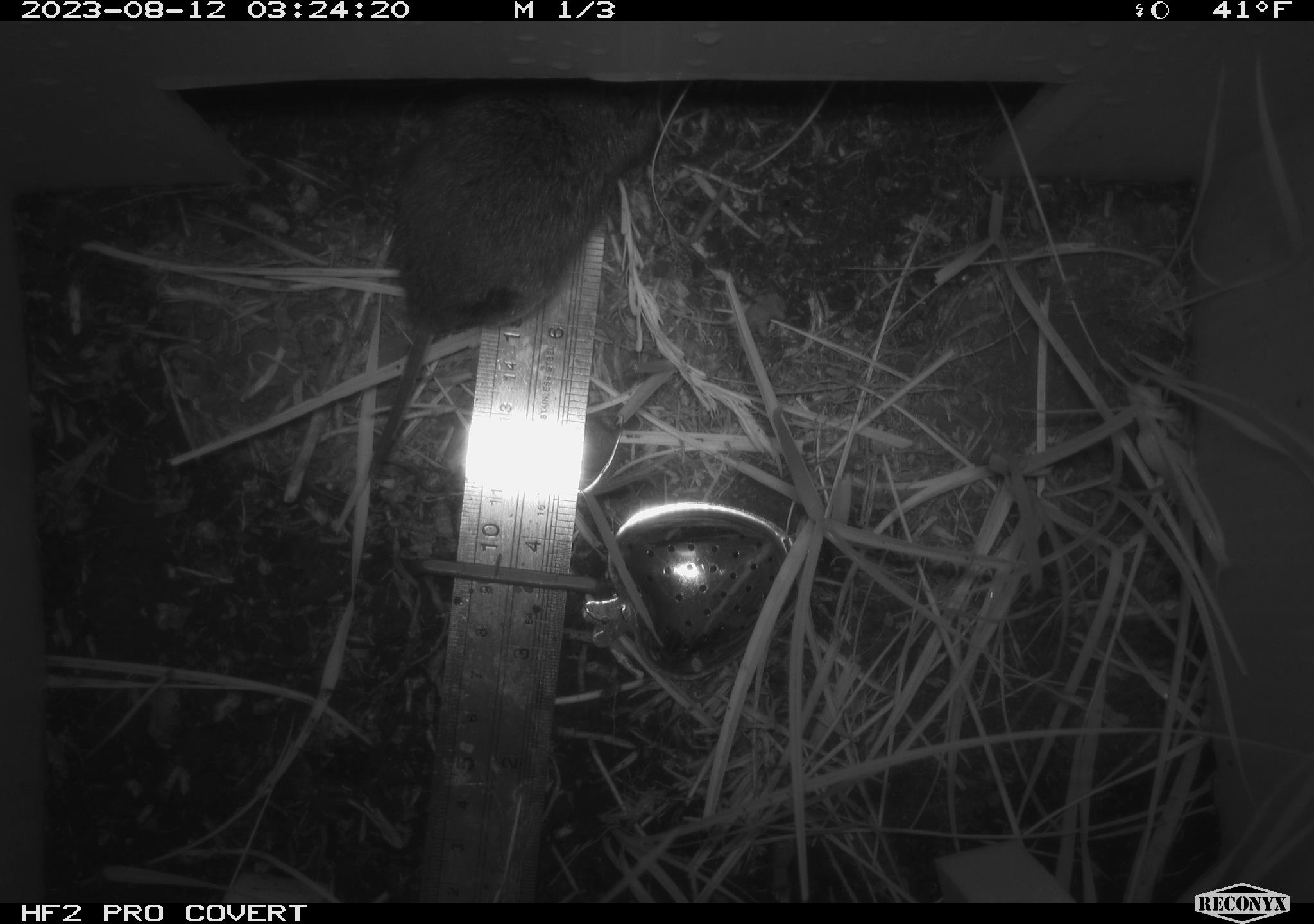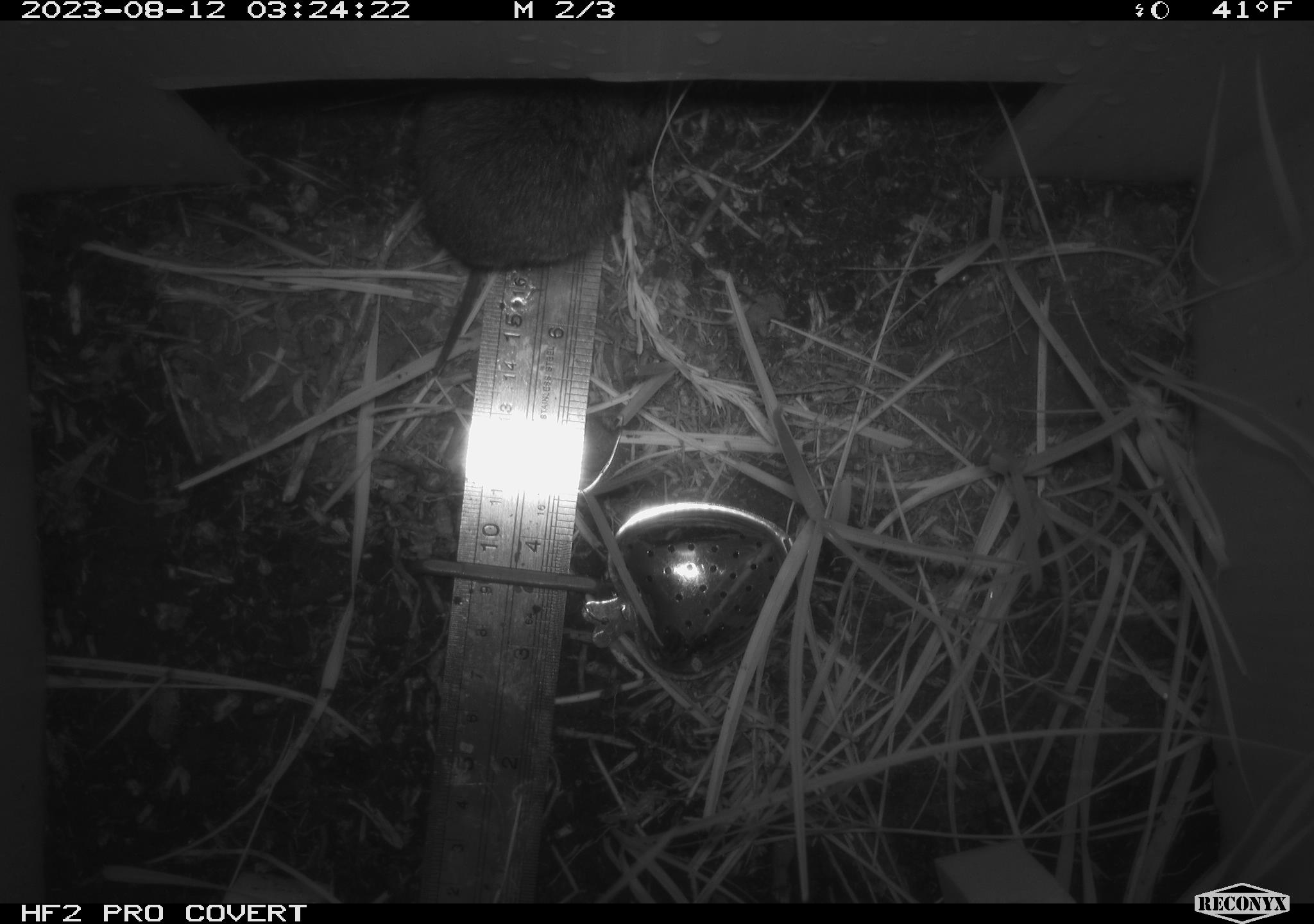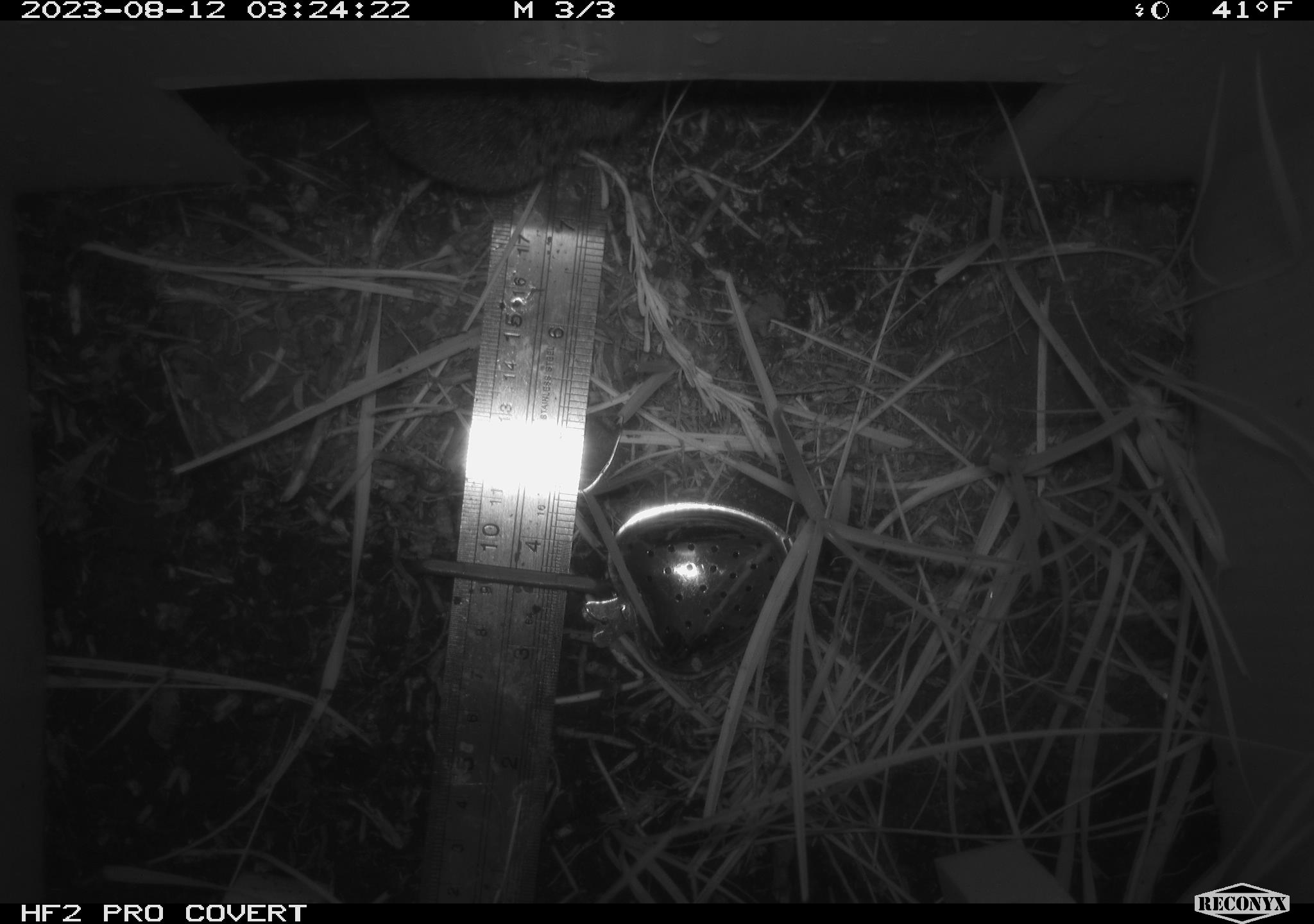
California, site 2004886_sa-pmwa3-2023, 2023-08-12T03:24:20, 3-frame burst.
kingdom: Animalia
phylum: Chordata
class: Mammalia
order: Rodentia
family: Cricetidae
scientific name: Cricetidae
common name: hamsters, voles, lemmings, and allies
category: cricetidae family